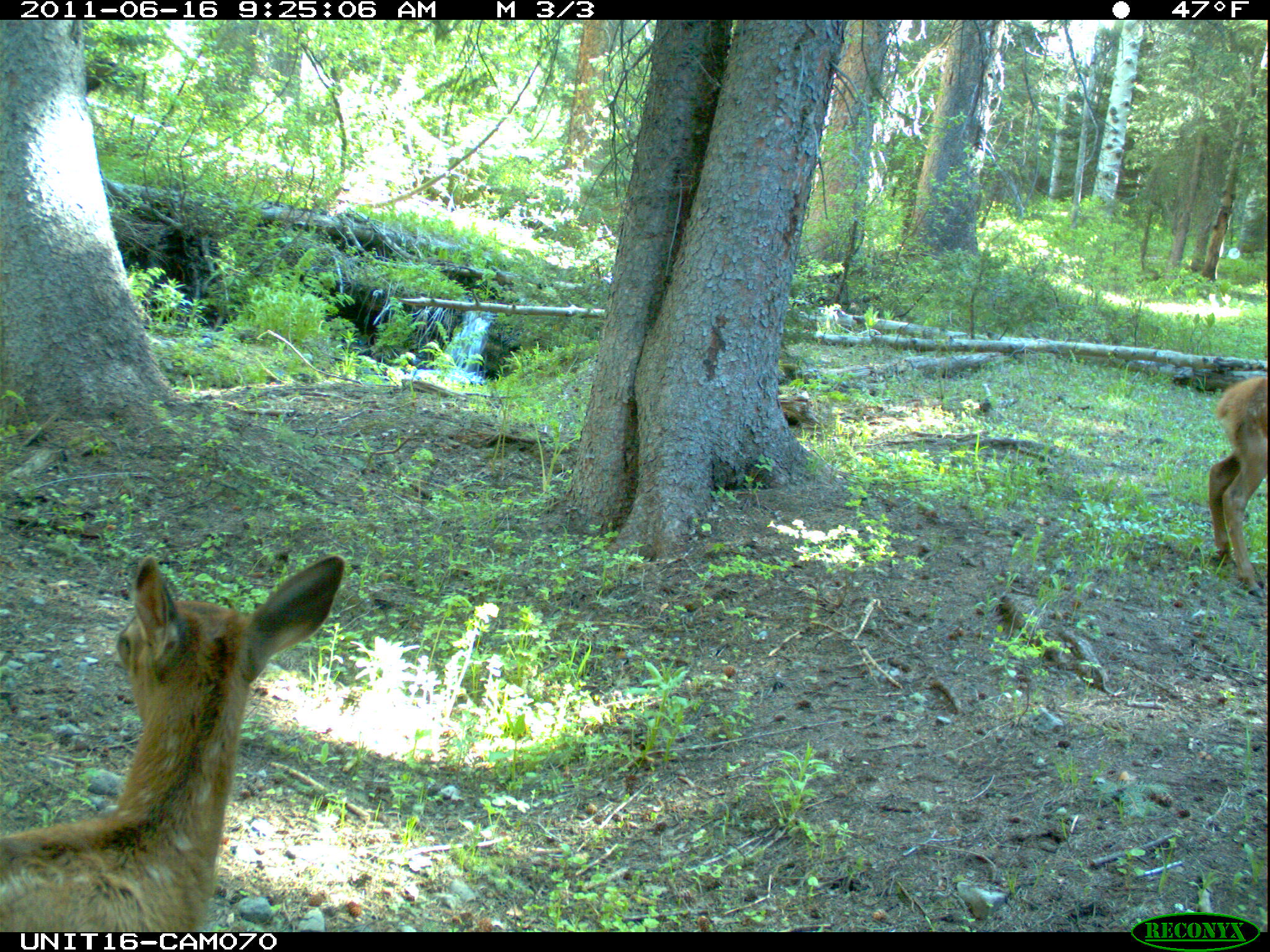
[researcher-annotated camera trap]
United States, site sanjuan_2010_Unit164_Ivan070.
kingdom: Animalia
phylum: Chordata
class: Mammalia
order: Artiodactyla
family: Cervidae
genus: Cervus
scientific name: Cervus elaphus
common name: red deer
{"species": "Cervus elaphus (red deer)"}